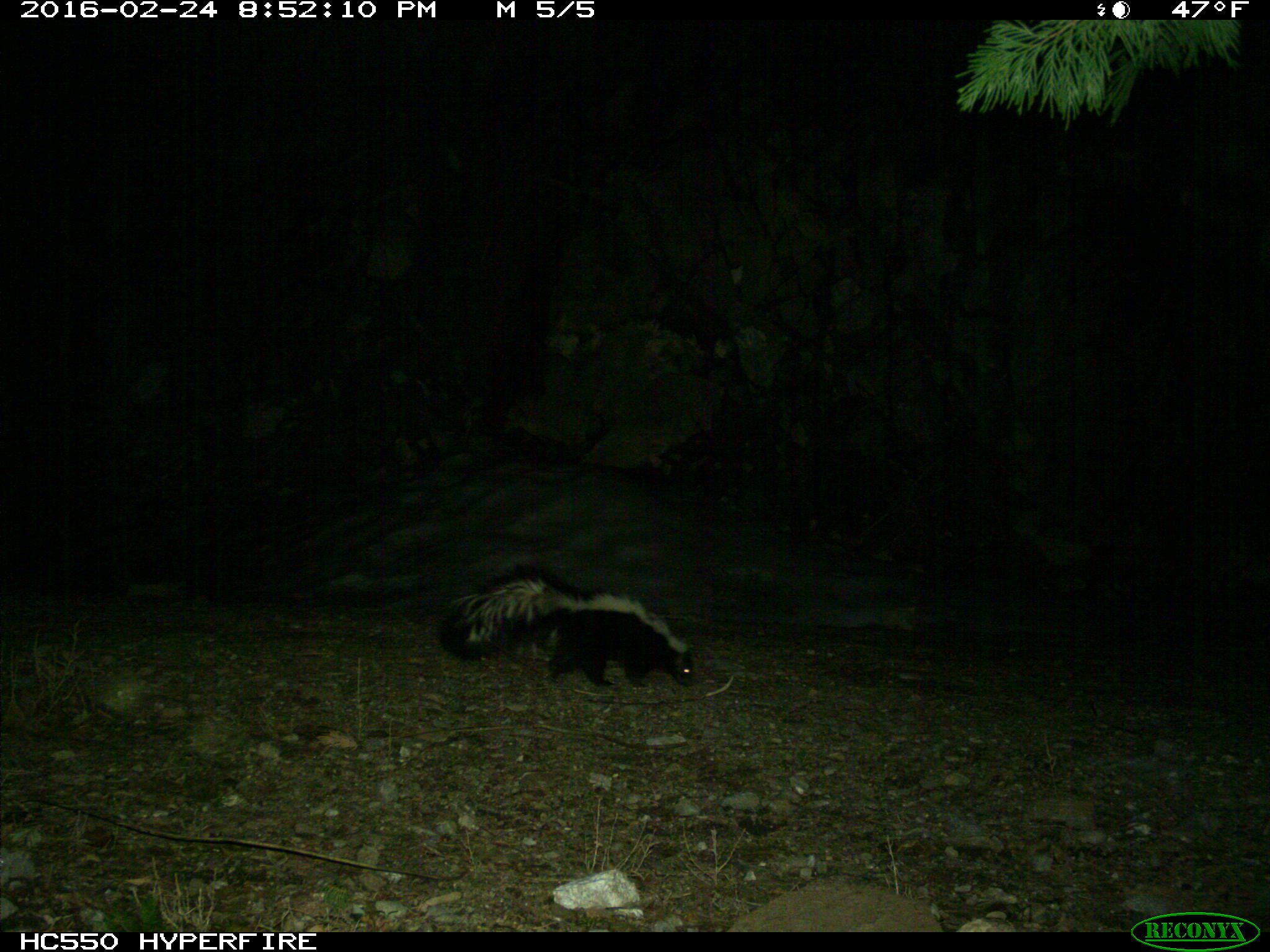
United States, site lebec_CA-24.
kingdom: Animalia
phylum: Chordata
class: Mammalia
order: Carnivora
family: Mephitidae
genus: Mephitis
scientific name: Mephitis mephitis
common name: striped skunk